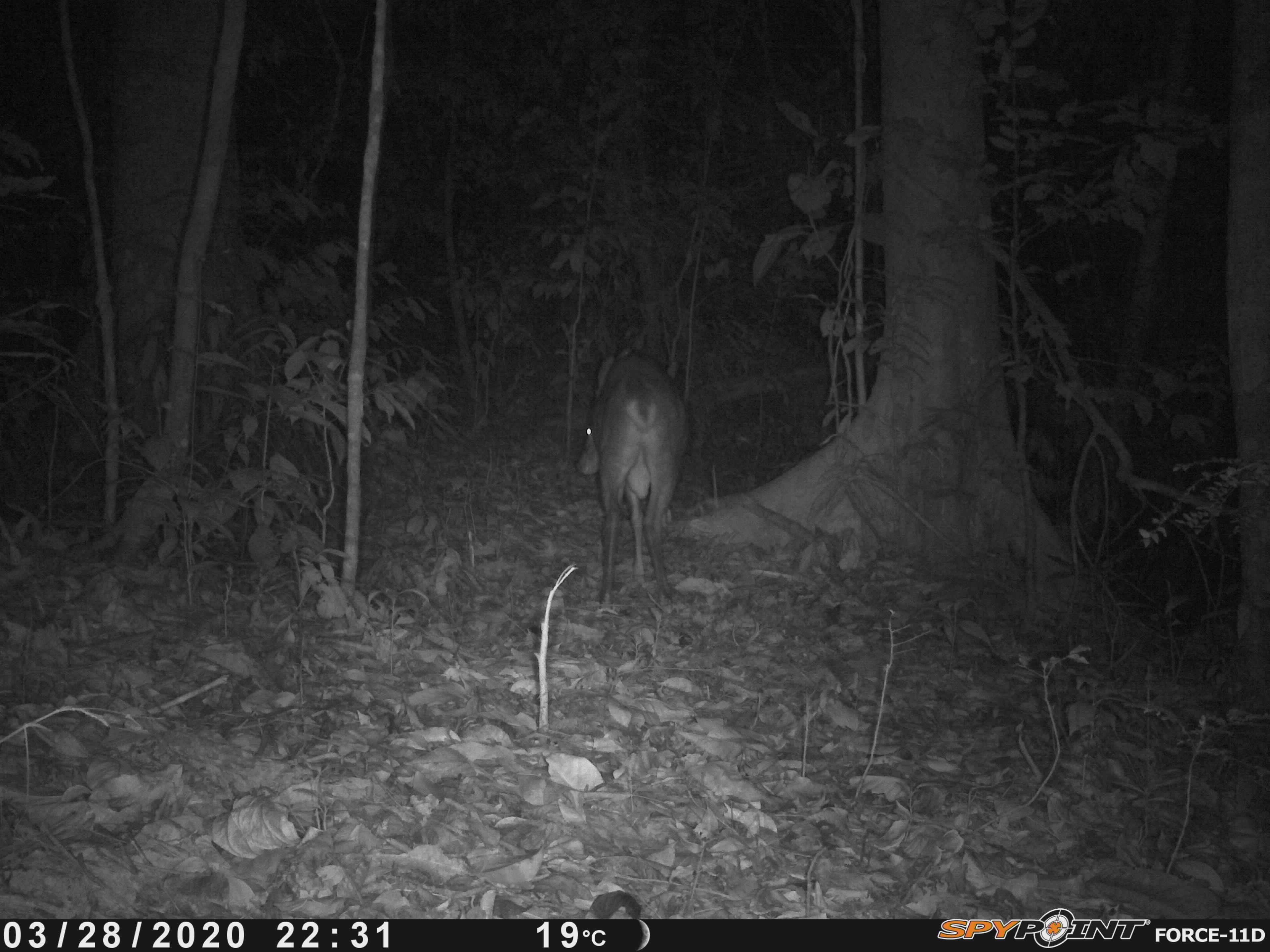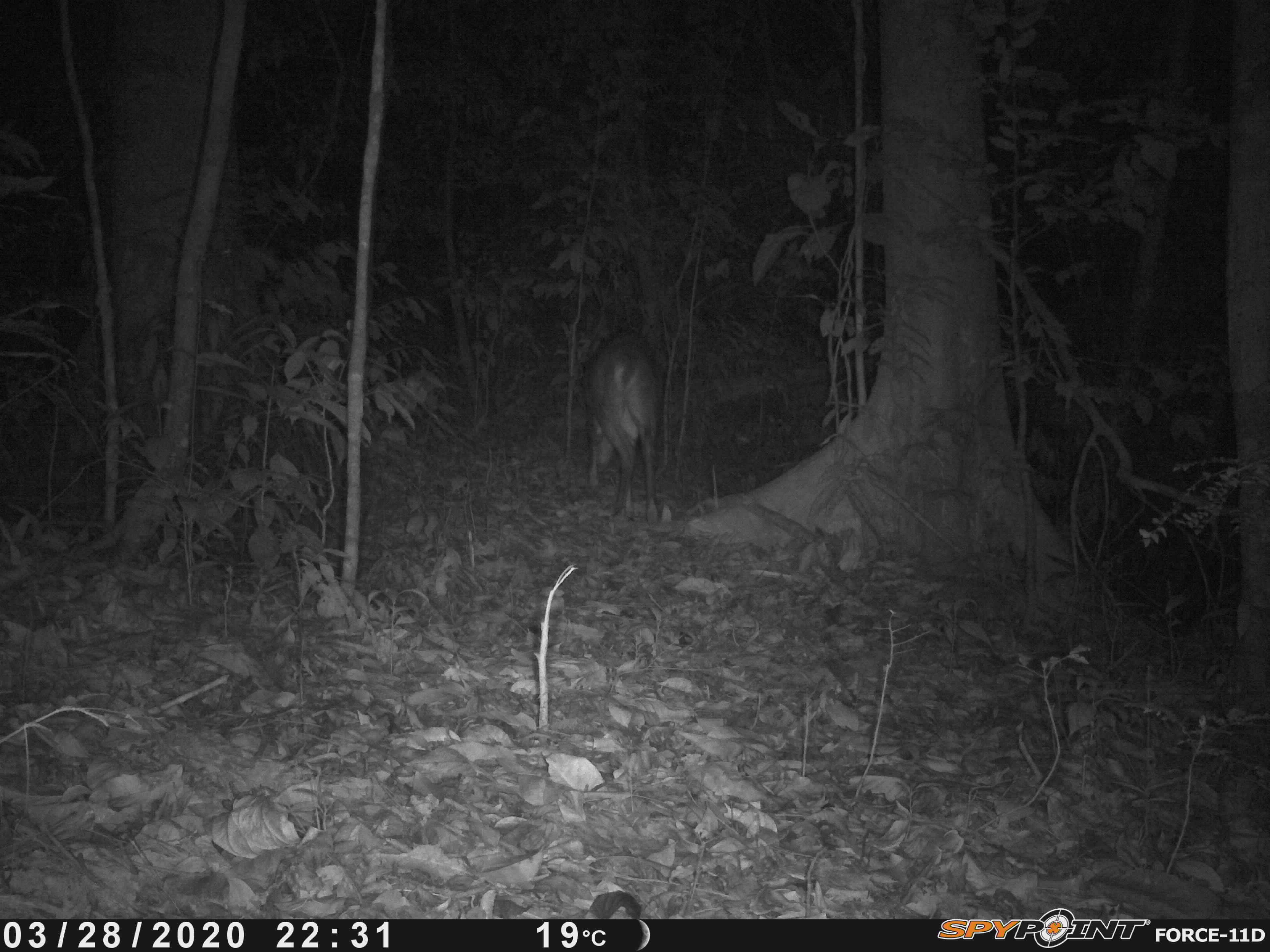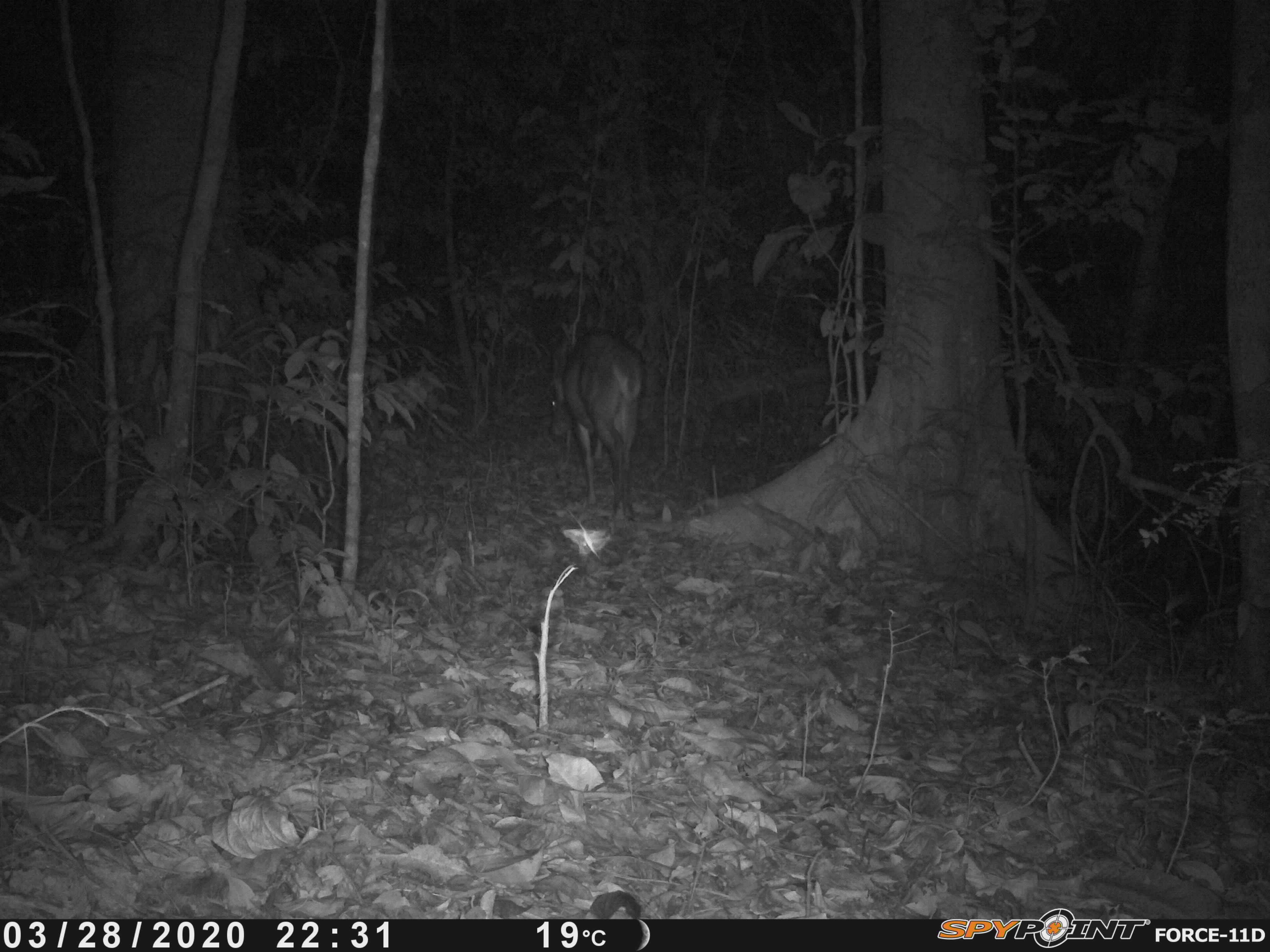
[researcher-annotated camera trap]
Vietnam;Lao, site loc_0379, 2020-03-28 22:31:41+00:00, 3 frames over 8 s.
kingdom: Animalia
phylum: Chordata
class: Mammalia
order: Artiodactyla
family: Cervidae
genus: Muntiacus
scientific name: Muntiacus vuquangensis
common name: large-antlered muntjac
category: large antlered muntjac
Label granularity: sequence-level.